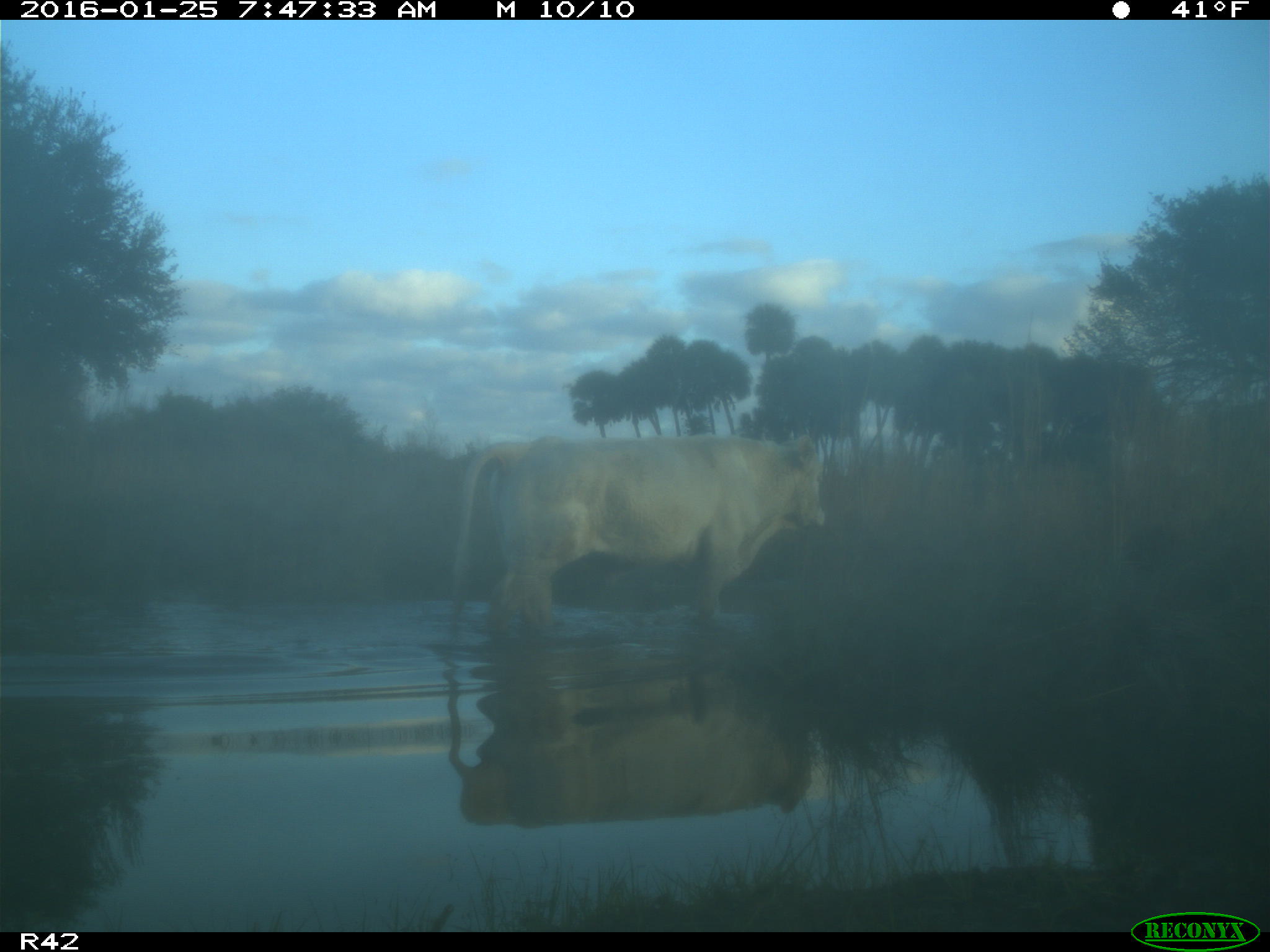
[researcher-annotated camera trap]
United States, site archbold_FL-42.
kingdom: Animalia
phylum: Chordata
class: Mammalia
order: Artiodactyla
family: Bovidae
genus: Bos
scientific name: Bos taurus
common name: domestic cow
Bos taurus (domestic cow).